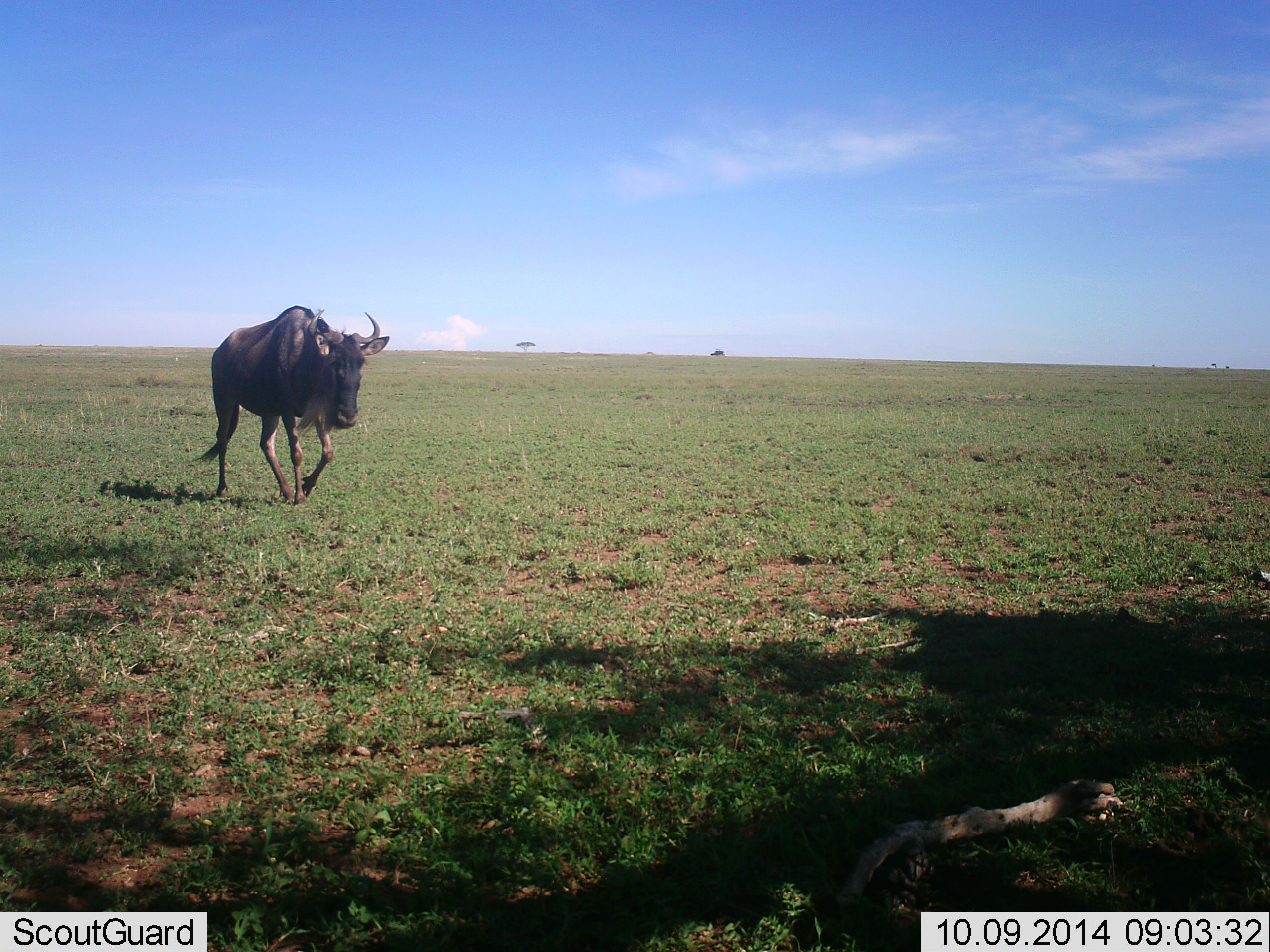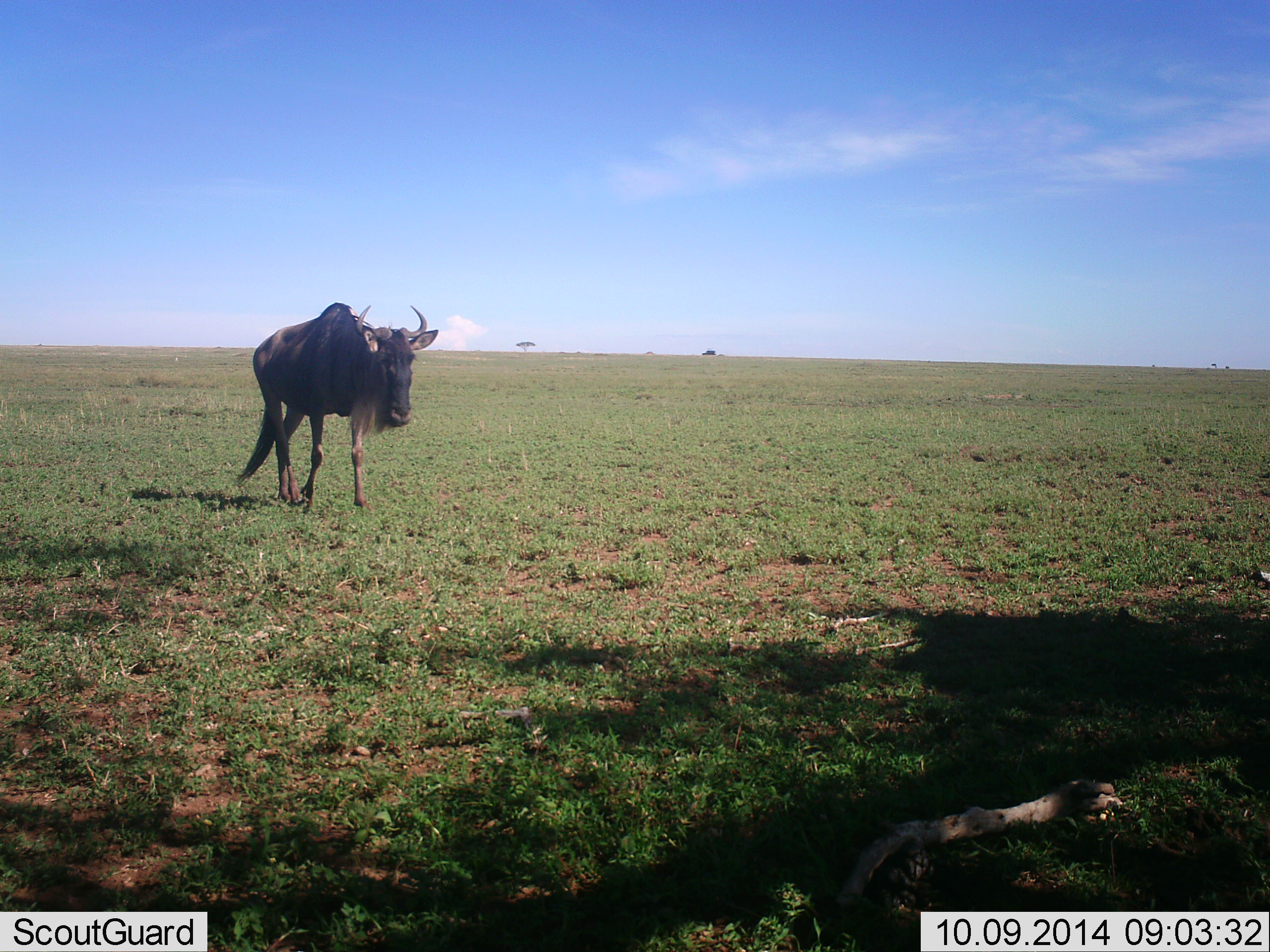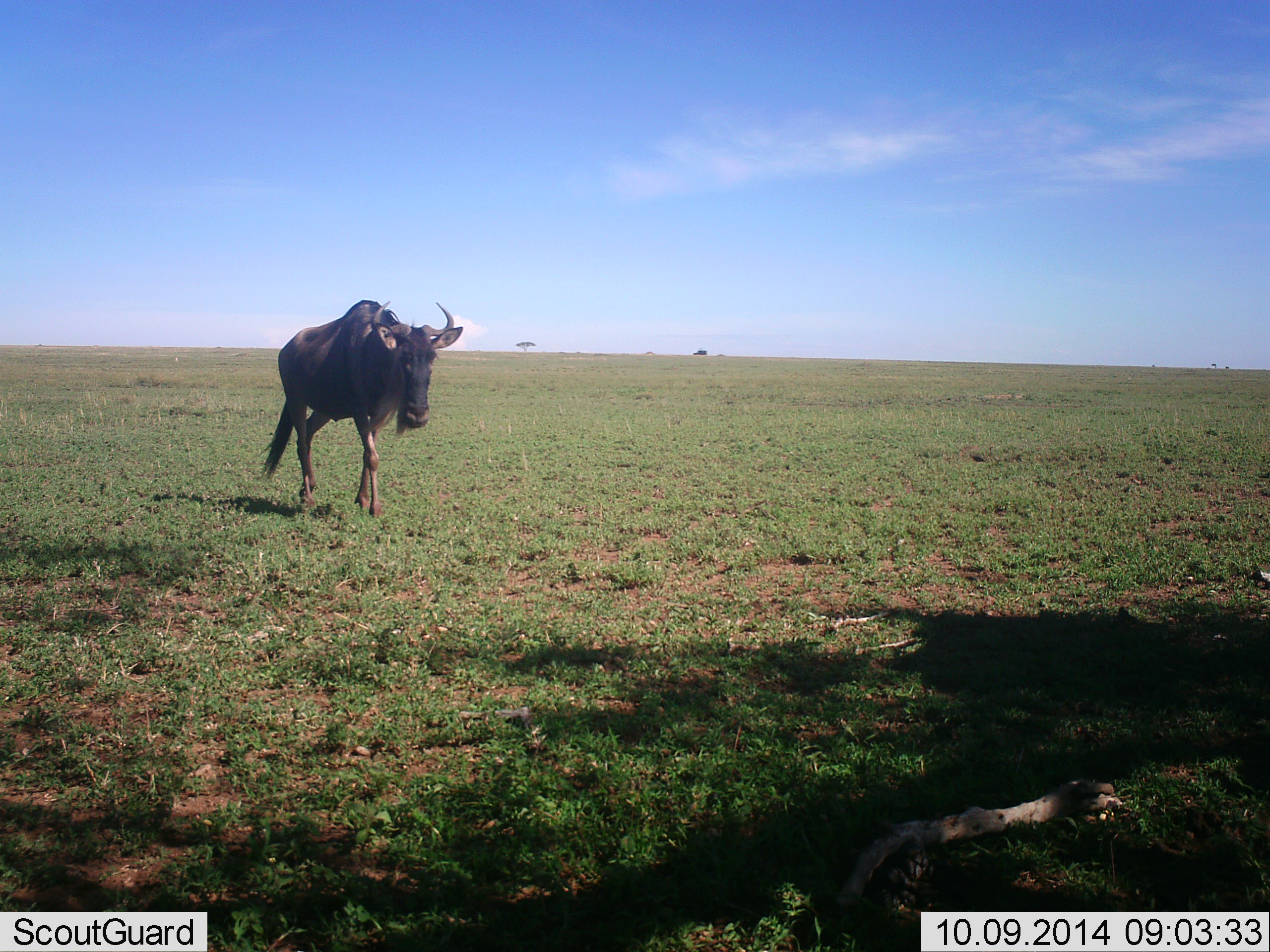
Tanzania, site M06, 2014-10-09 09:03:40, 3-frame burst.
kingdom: Animalia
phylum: Chordata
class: Mammalia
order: Artiodactyla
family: Bovidae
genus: Connochaetes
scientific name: Connochaetes taurinus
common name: blue wildebeest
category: wildebeest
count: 1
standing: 9%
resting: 0%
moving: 91%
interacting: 0%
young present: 0%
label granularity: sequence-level